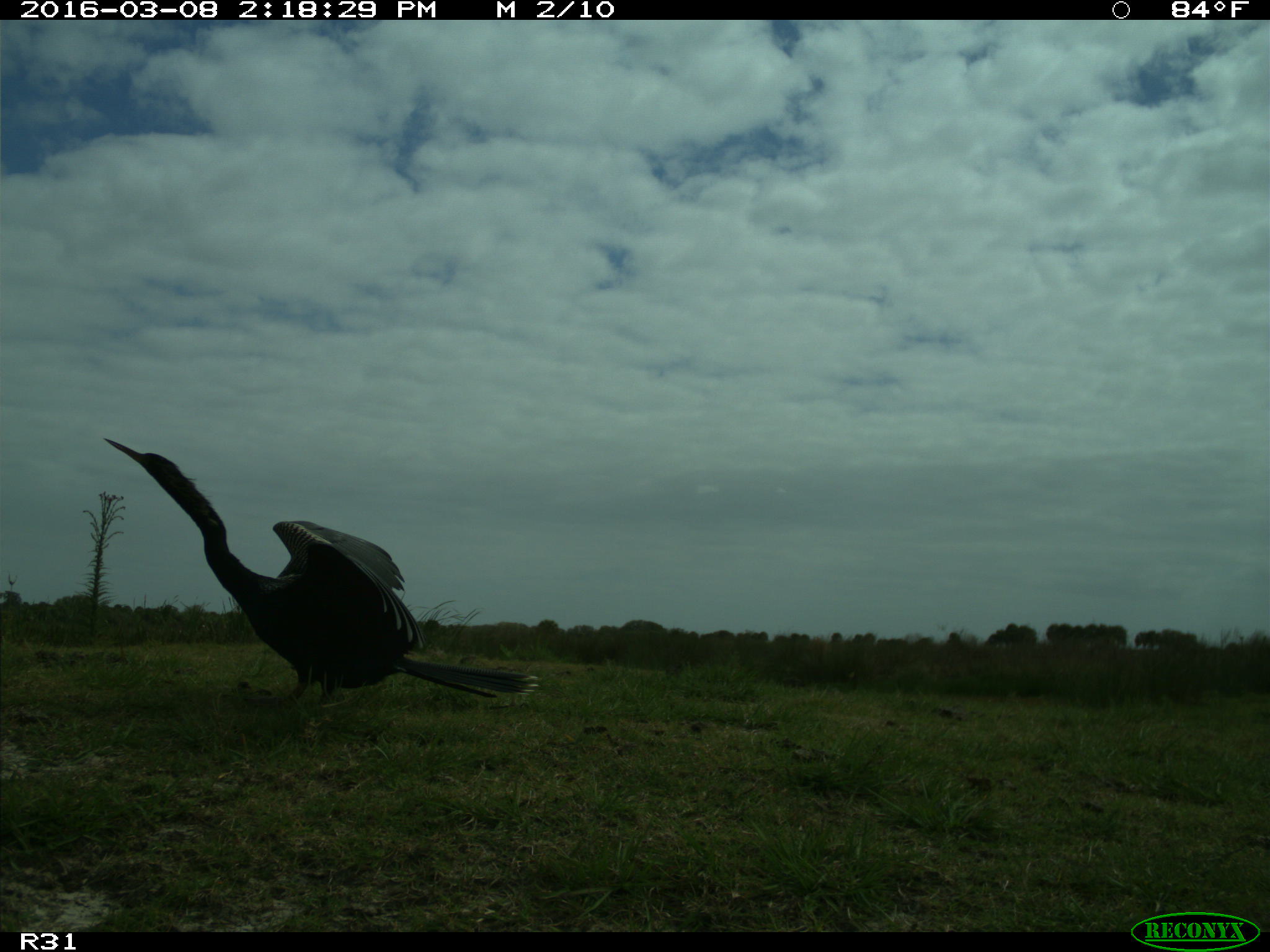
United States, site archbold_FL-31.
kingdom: Animalia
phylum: Chordata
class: Aves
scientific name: Aves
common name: birds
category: unidentified bird